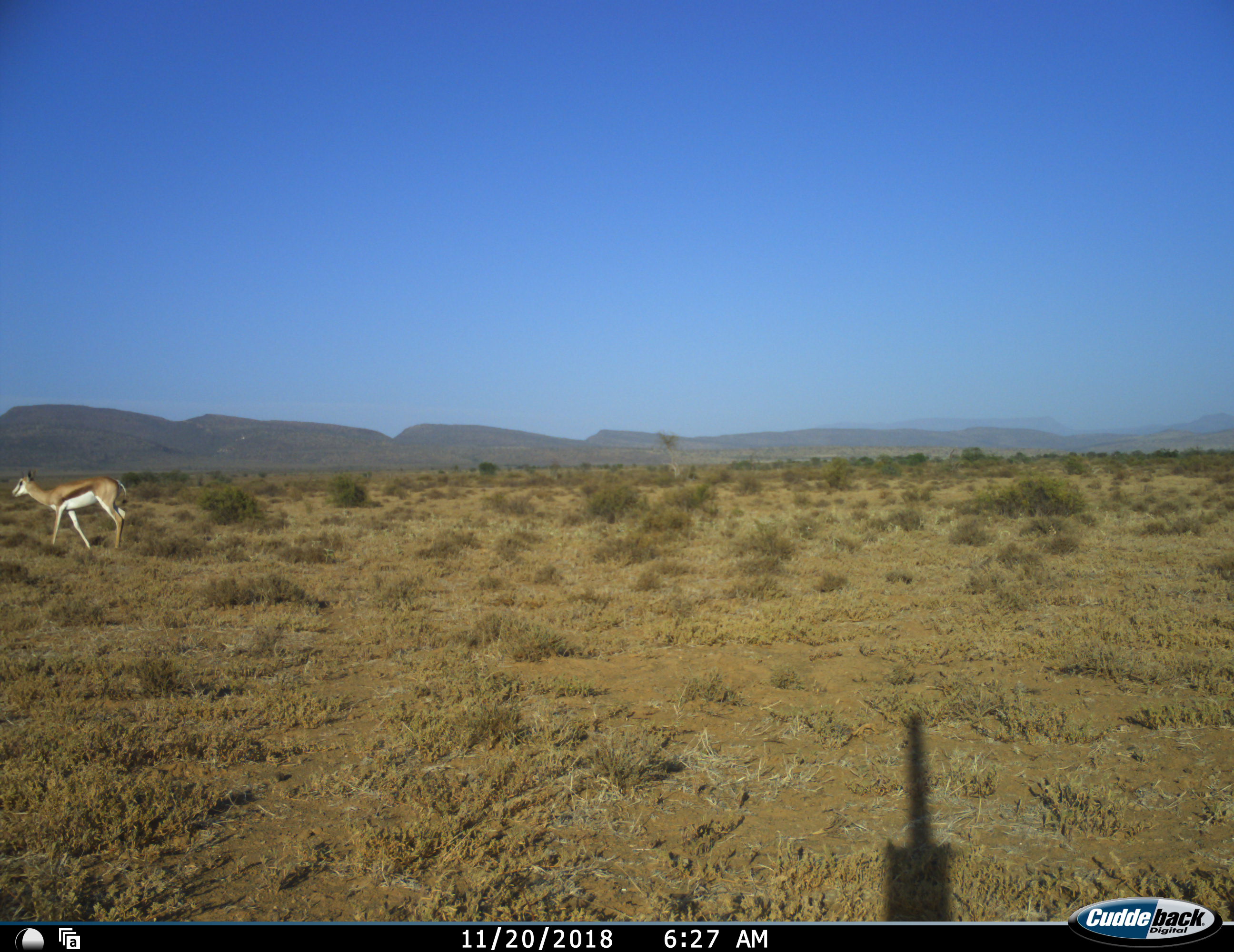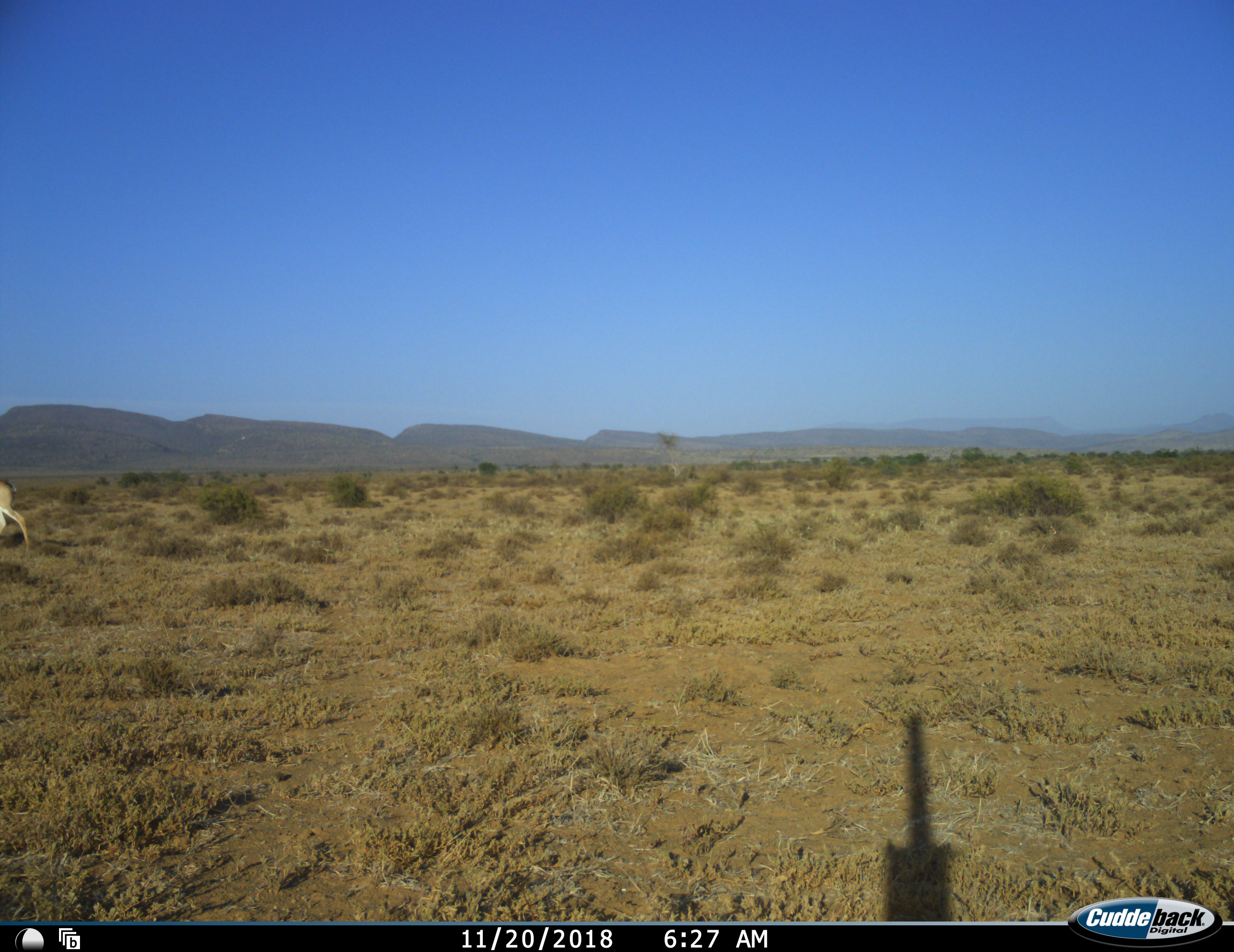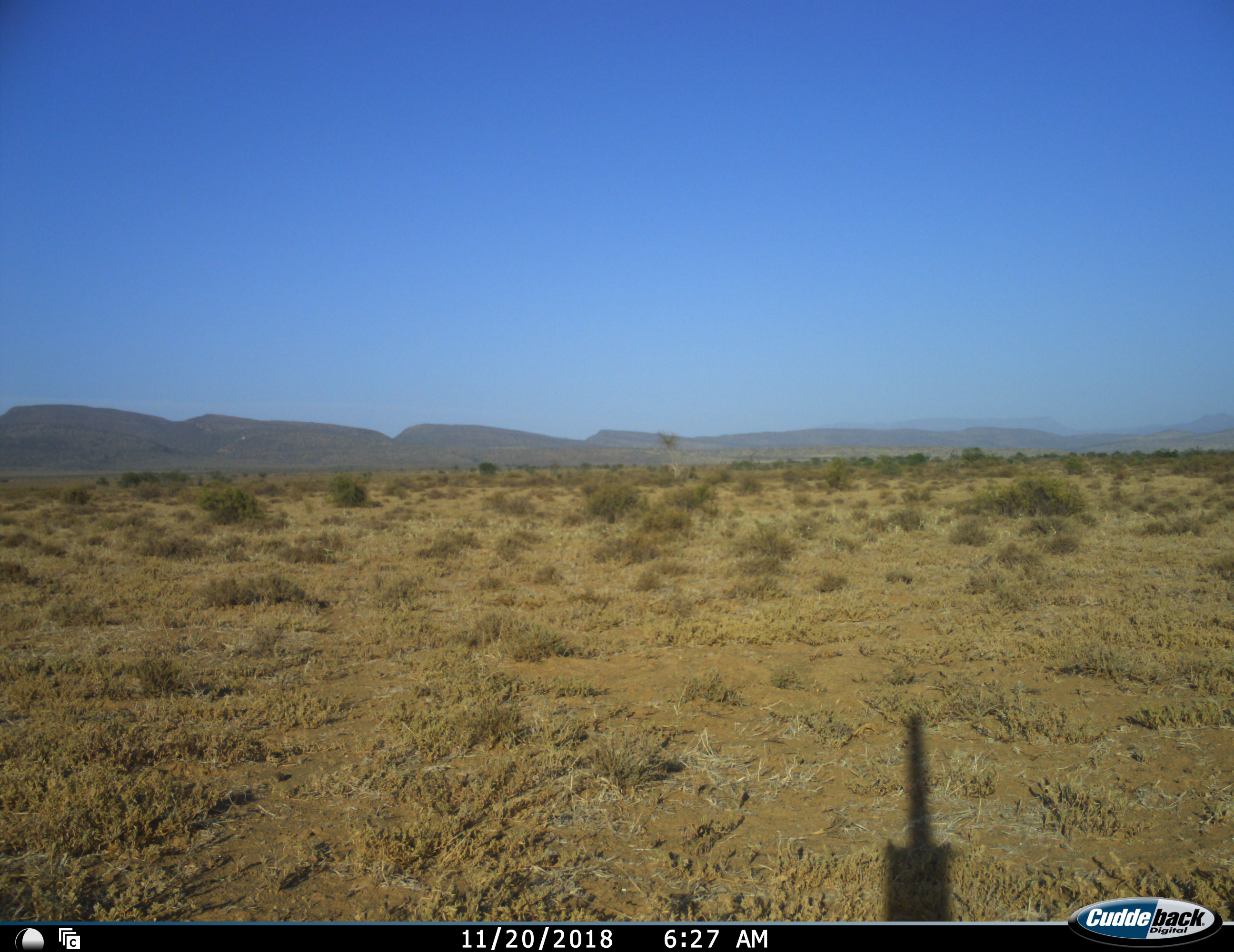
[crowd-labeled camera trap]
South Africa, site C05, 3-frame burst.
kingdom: Animalia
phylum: Chordata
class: Mammalia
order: Artiodactyla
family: Bovidae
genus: Antidorcas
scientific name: Antidorcas marsupialis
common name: springbok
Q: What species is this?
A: Springbok (Antidorcas marsupialis).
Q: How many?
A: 1.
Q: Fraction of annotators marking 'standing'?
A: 20%.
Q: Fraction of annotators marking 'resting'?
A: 0%.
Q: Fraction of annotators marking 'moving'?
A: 100%.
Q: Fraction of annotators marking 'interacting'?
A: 0%.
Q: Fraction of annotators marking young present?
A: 0%.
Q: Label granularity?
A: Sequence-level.